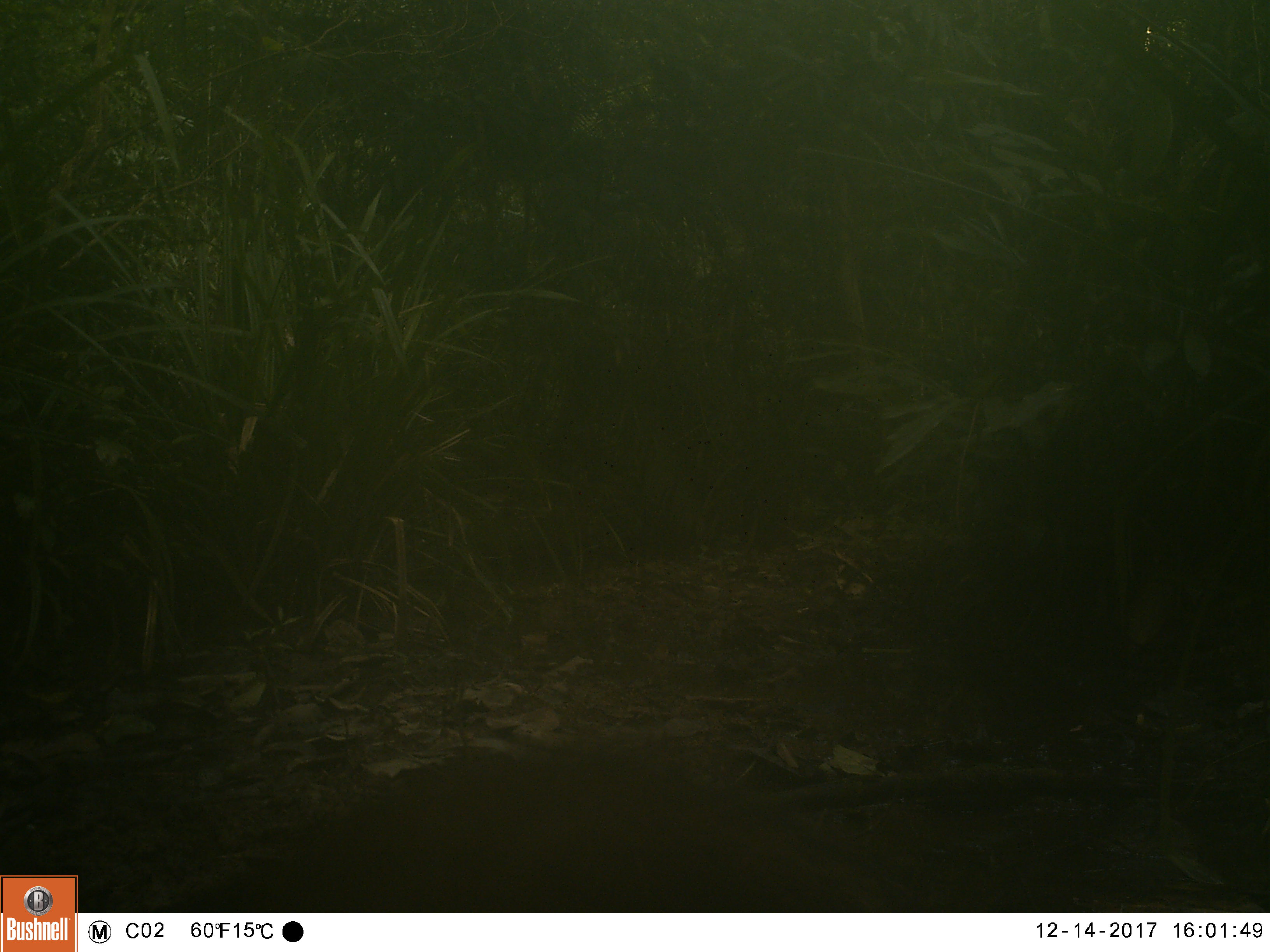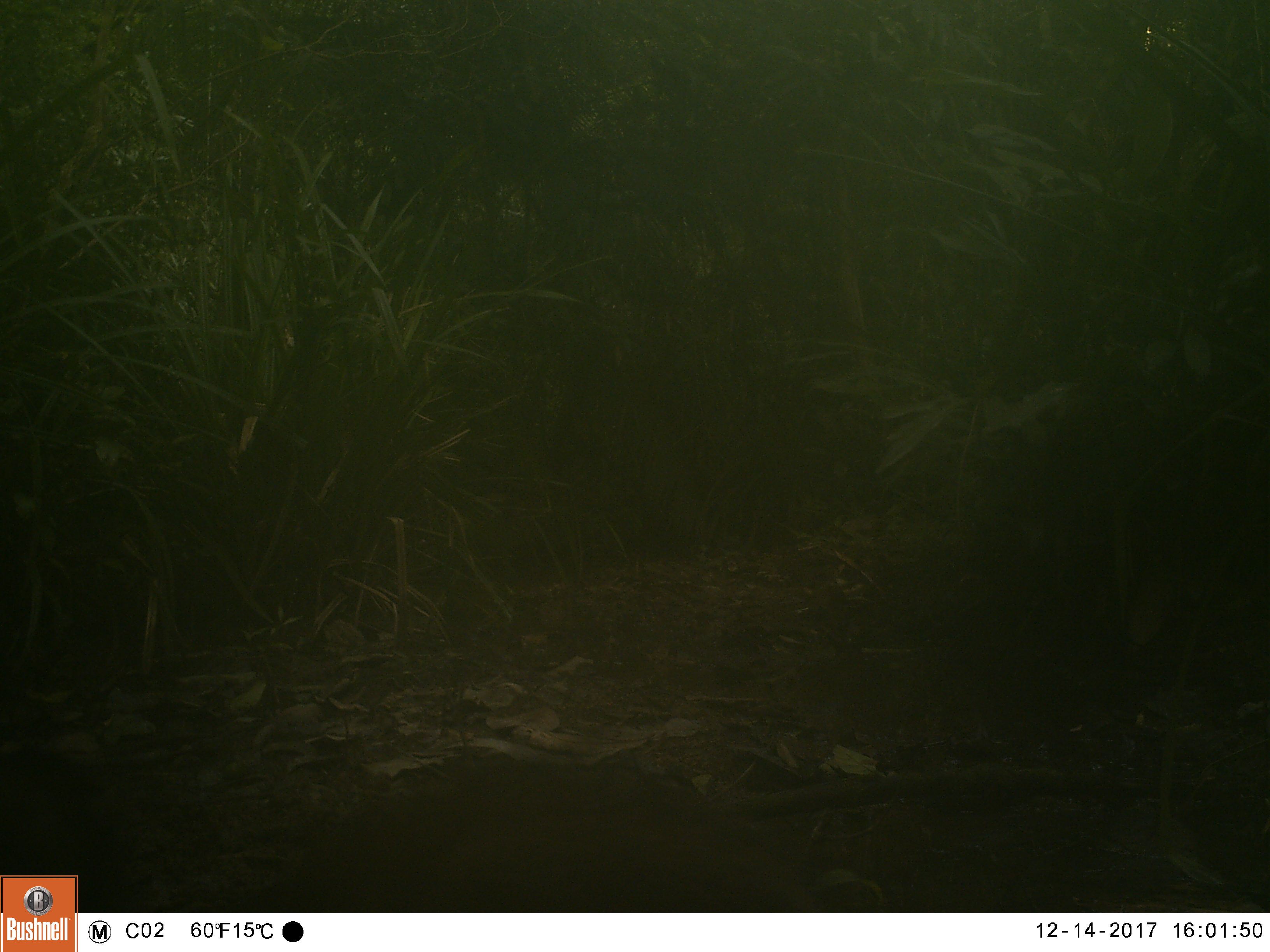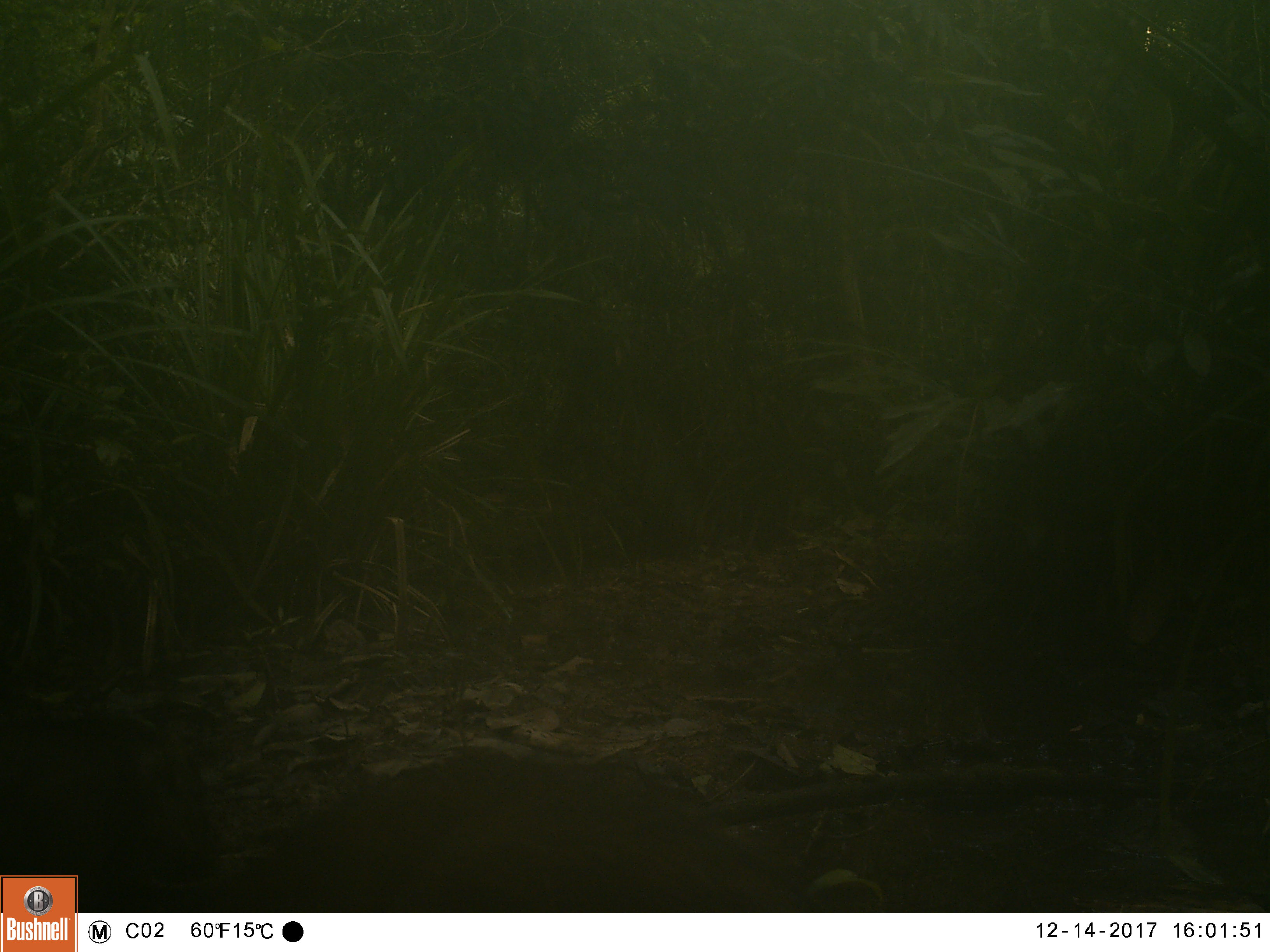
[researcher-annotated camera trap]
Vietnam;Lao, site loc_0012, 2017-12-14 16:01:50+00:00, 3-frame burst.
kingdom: Animalia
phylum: Chordata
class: Mammalia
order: Artiodactyla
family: Suidae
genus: Sus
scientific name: Sus scrofa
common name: eurasian wild pig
Eurasian wild pig (Sus scrofa). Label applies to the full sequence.